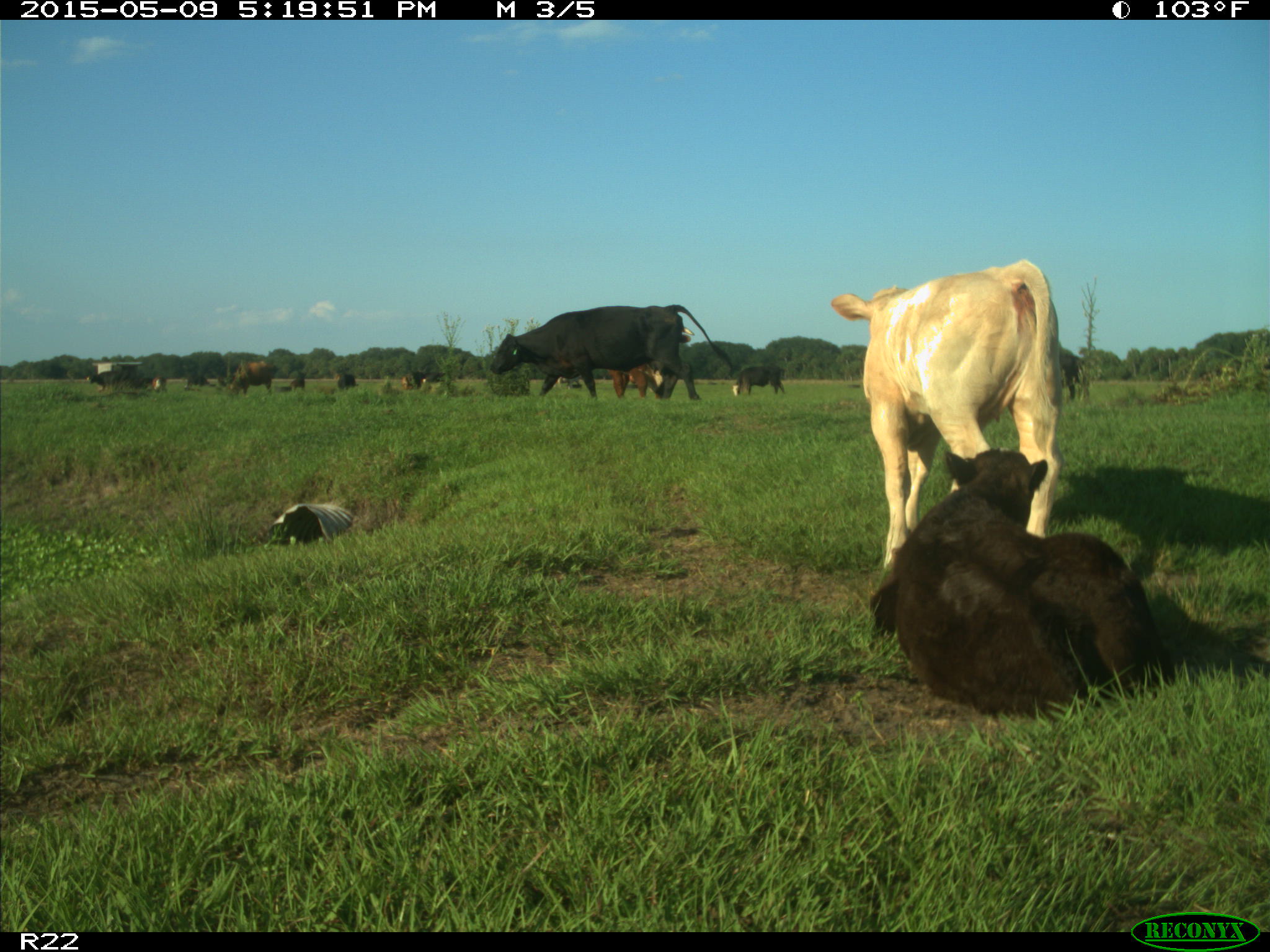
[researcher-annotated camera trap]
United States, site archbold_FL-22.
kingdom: Animalia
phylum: Chordata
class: Mammalia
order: Artiodactyla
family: Bovidae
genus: Bos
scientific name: Bos taurus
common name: domestic cow